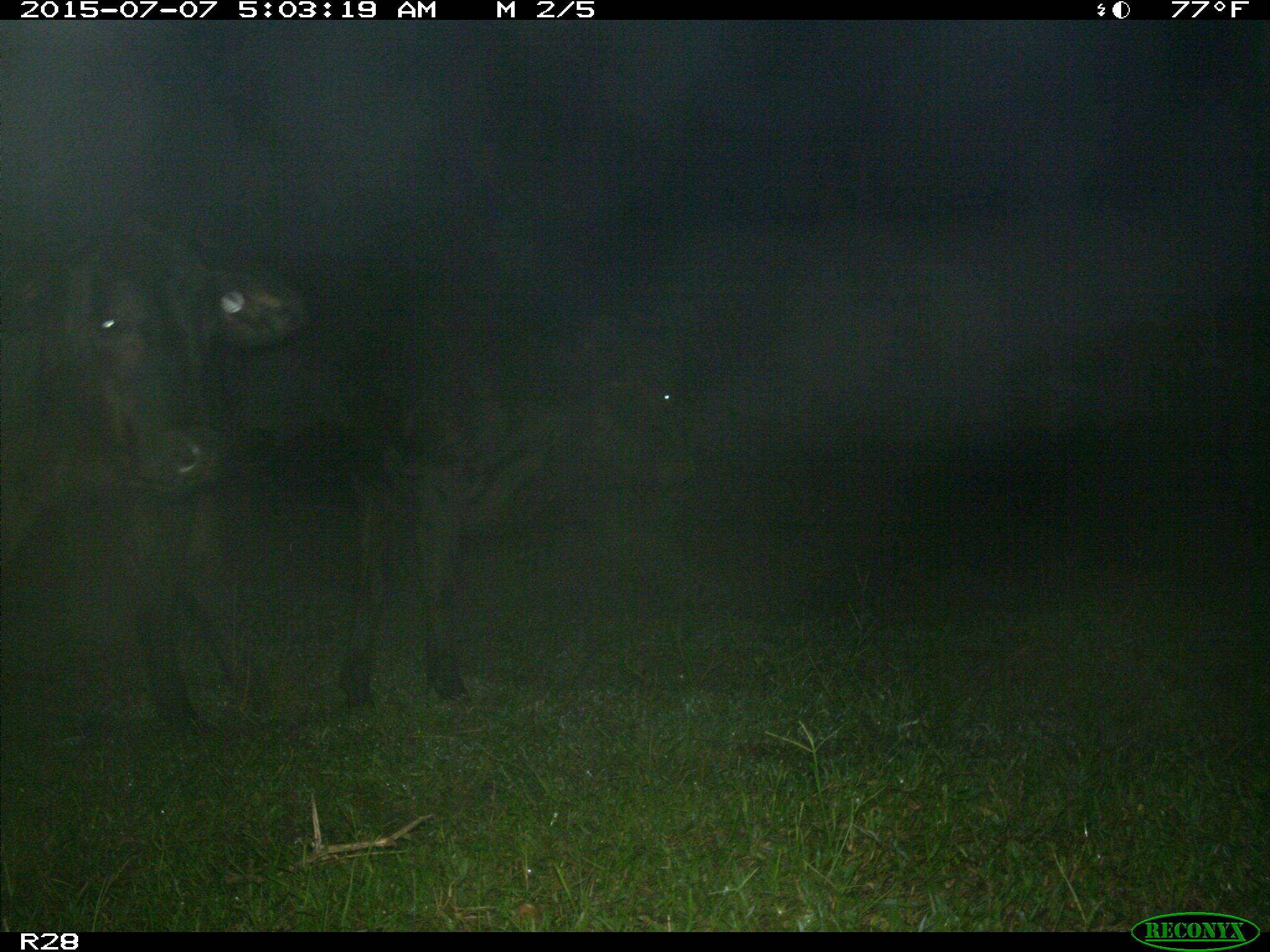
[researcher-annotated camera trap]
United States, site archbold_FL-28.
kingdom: Animalia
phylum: Chordata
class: Mammalia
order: Artiodactyla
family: Bovidae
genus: Bos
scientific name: Bos taurus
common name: domestic cow